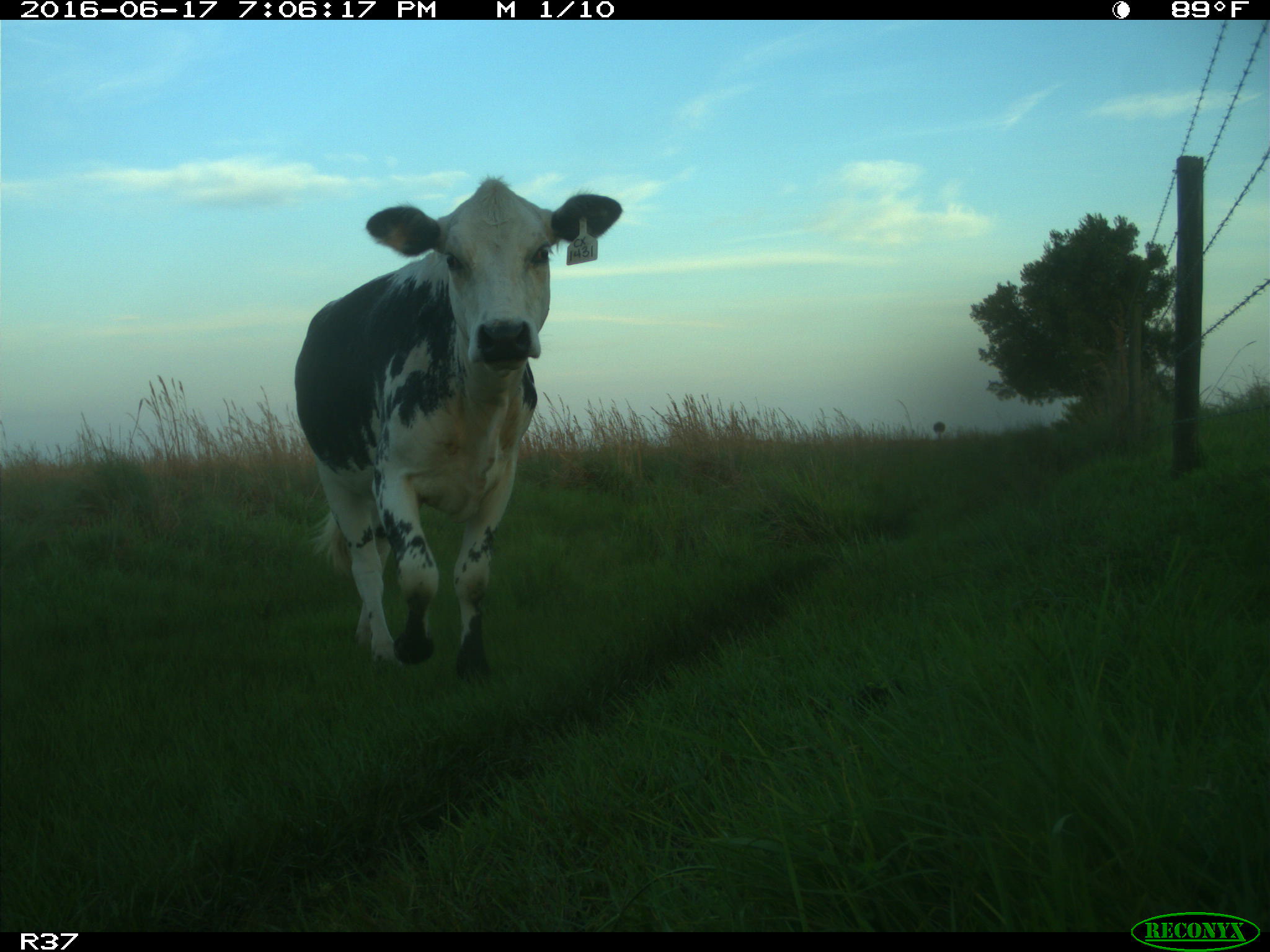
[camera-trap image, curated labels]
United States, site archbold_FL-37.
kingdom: Animalia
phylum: Chordata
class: Mammalia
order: Artiodactyla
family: Bovidae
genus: Bos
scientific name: Bos taurus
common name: domestic cow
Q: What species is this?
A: Bos taurus (domestic cow).